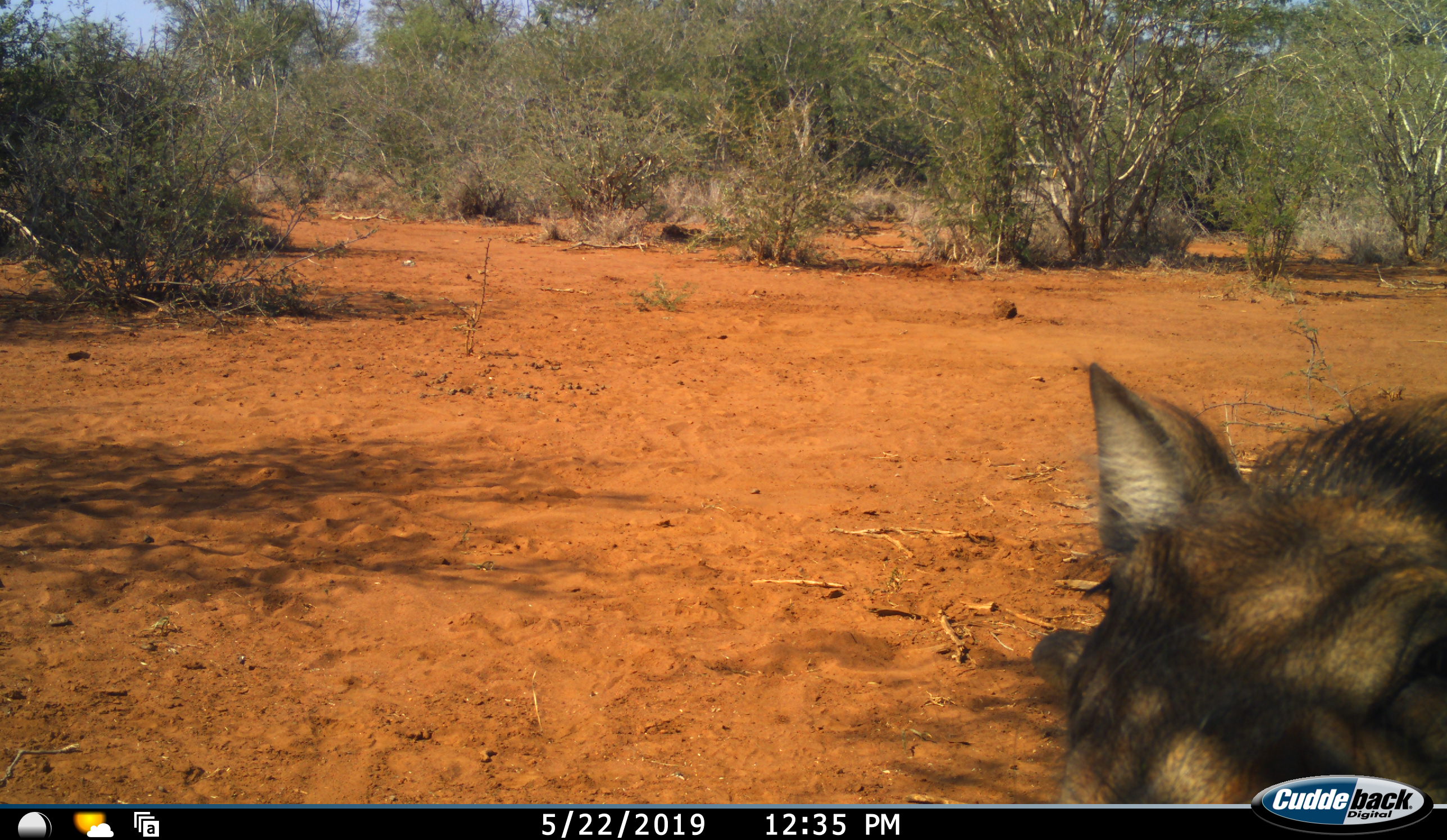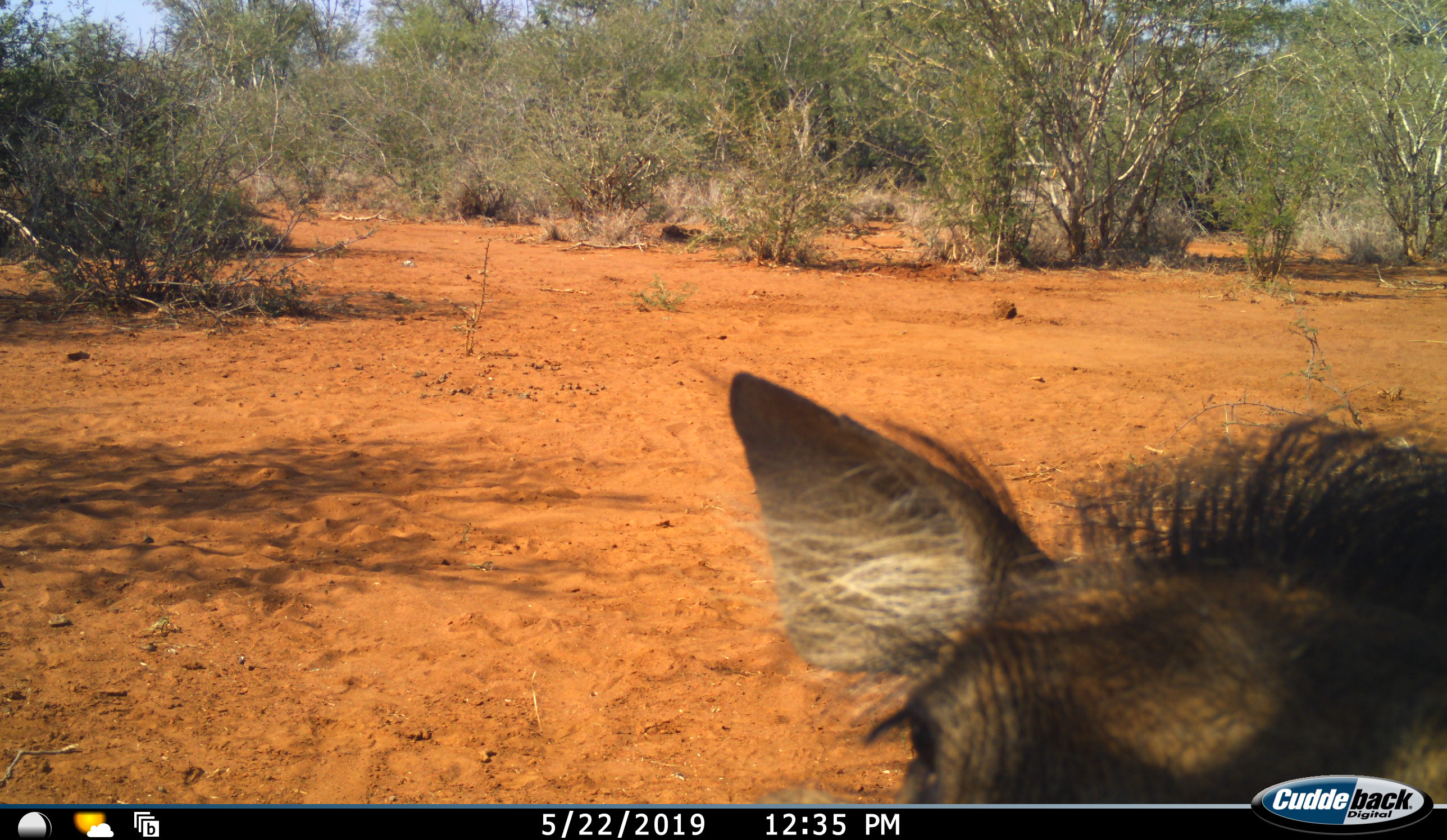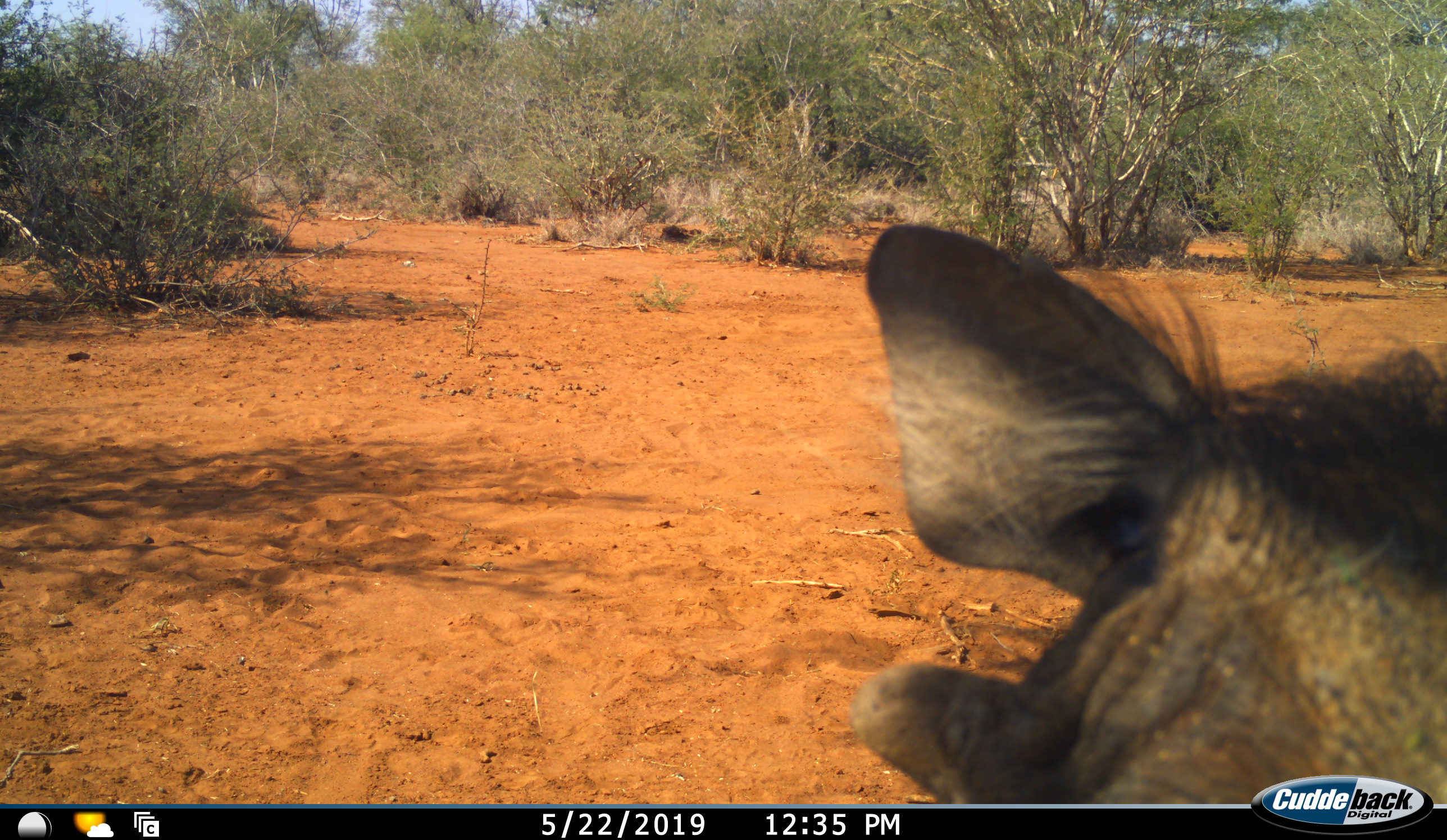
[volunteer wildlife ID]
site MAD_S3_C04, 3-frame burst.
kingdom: Animalia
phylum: Chordata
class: Mammalia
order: Artiodactyla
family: Suidae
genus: Phacochoerus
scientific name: Phacochoerus africanus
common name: warthog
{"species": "warthog (Phacochoerus africanus)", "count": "1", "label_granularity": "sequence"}